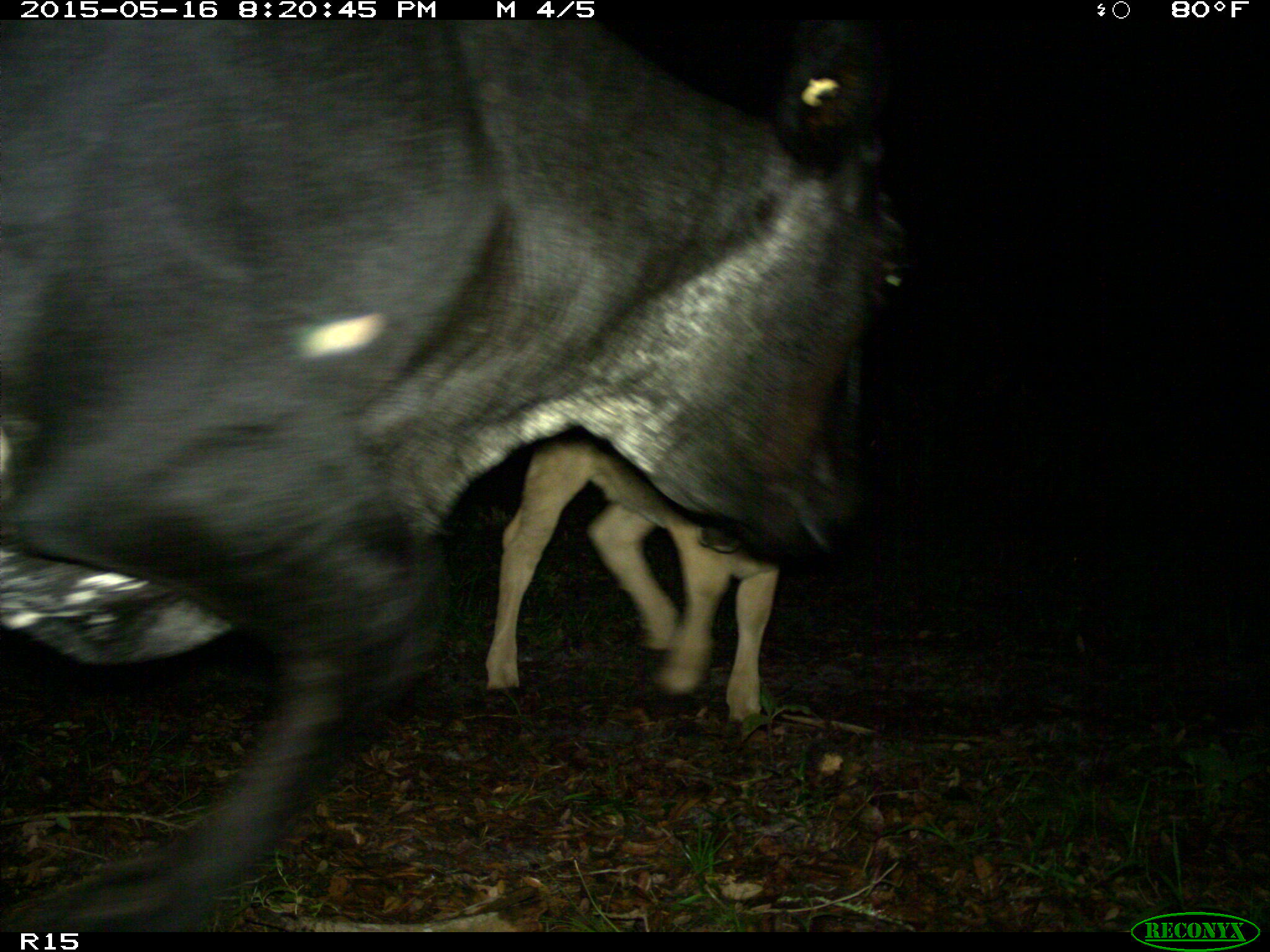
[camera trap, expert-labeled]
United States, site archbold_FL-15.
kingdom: Animalia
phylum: Chordata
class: Mammalia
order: Artiodactyla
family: Bovidae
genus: Bos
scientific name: Bos taurus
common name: domestic cow